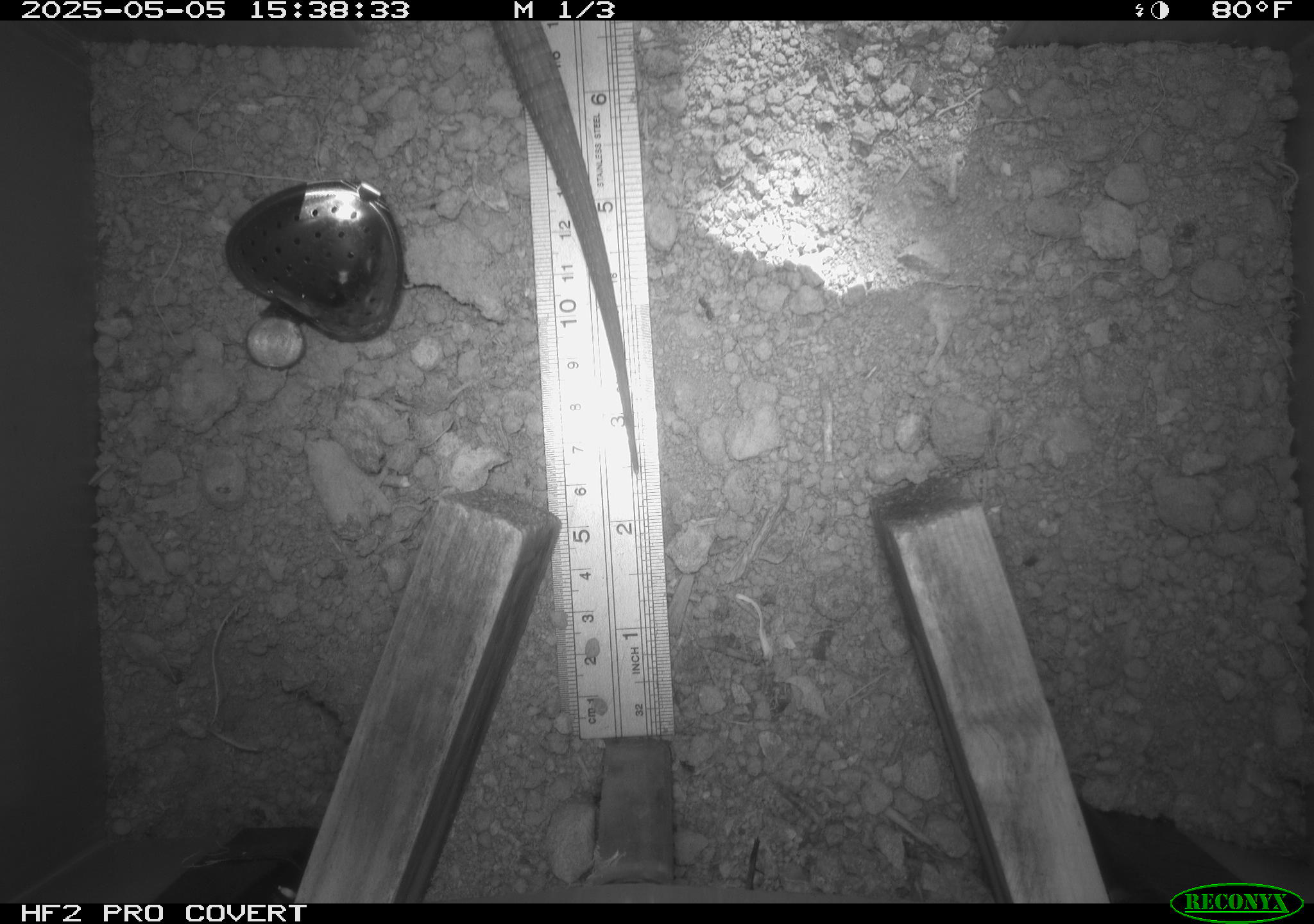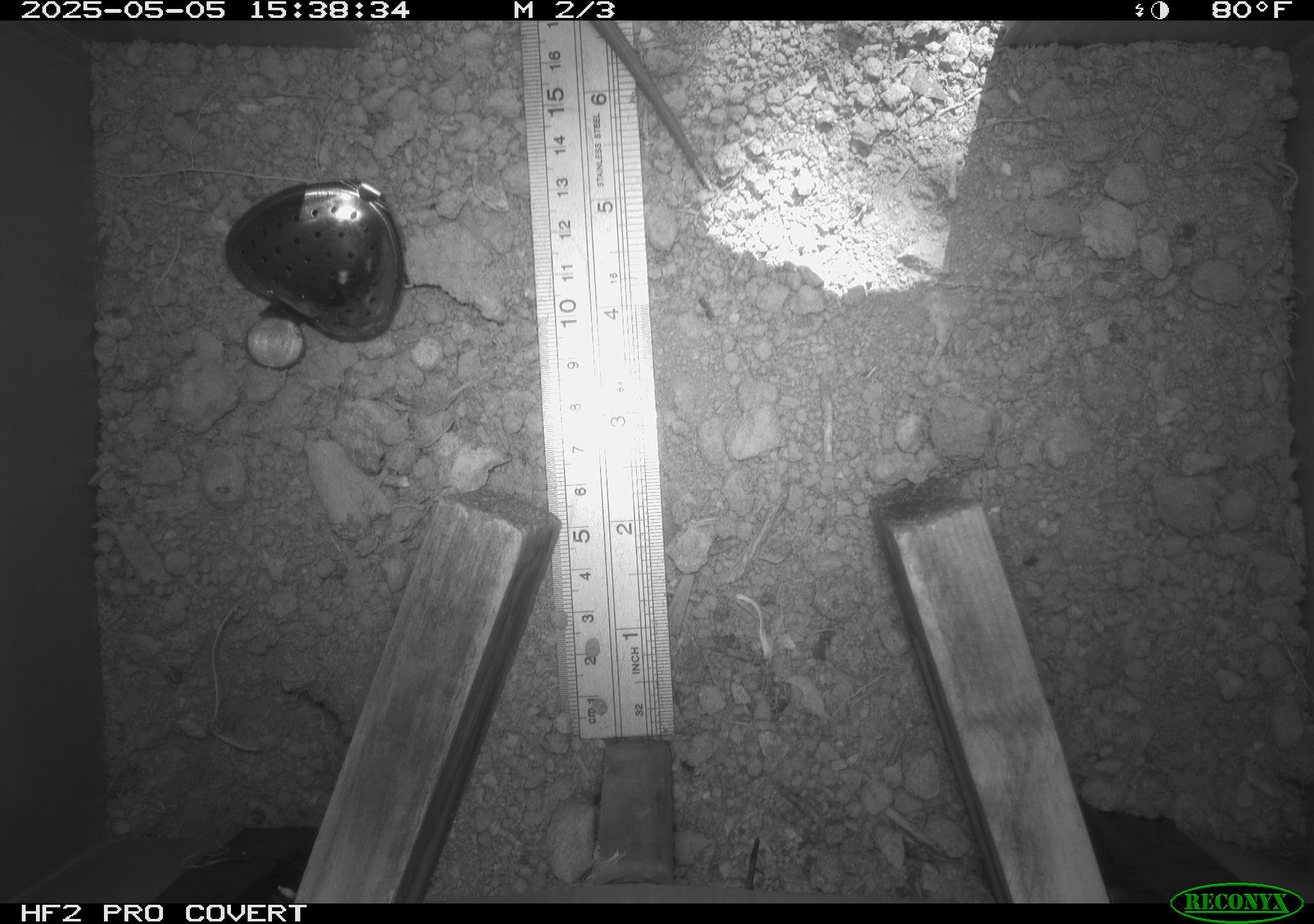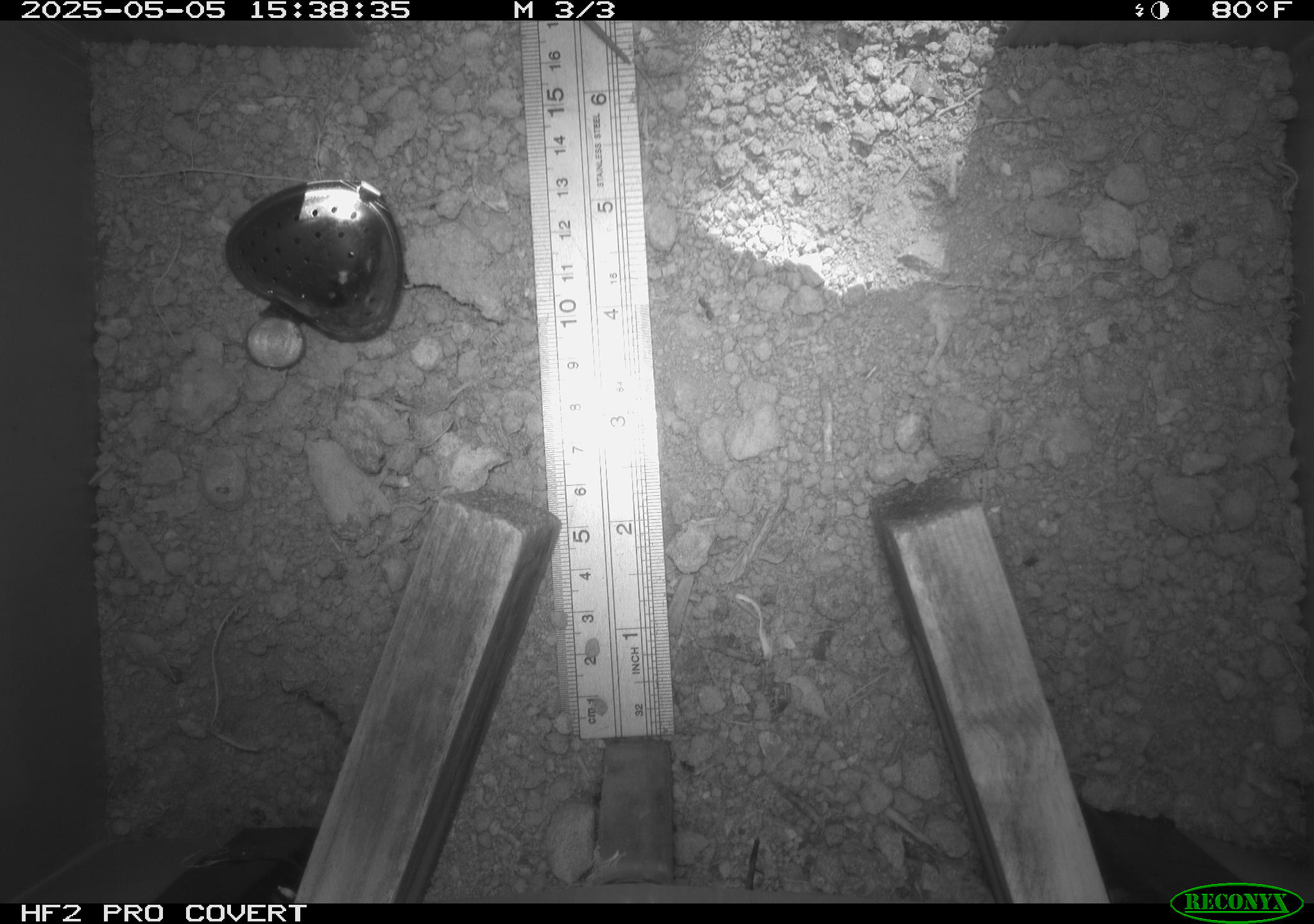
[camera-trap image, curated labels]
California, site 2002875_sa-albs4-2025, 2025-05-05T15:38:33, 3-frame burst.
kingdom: Animalia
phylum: Chordata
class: Reptilia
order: Squamata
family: Anguidae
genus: Elgaria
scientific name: Elgaria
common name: alligator lizards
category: elgaria species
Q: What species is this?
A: Elgaria species (alligator lizards) (Elgaria).